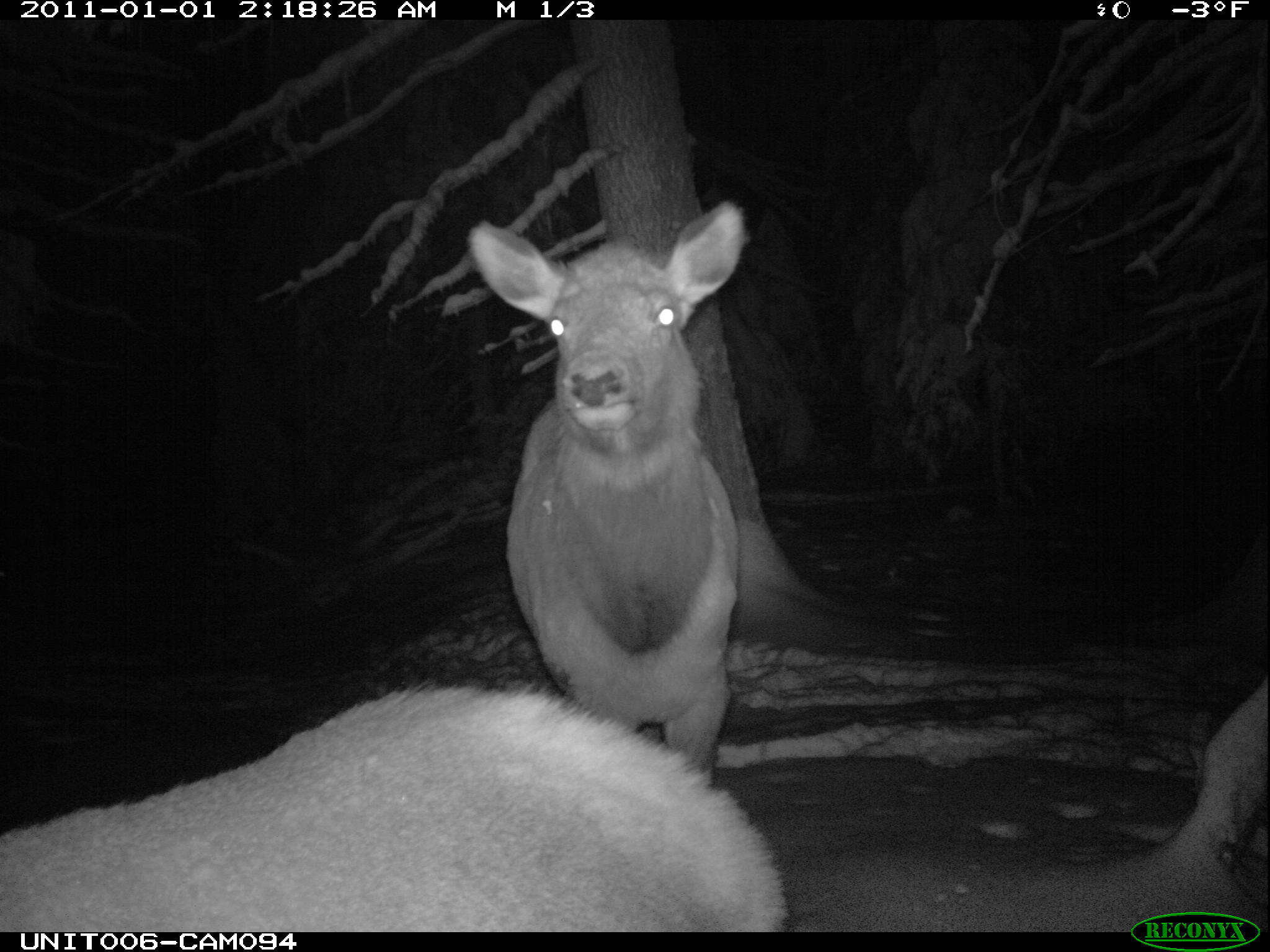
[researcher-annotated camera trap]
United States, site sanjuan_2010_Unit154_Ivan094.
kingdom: Animalia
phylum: Chordata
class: Mammalia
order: Artiodactyla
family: Cervidae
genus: Cervus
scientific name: Cervus elaphus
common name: red deer